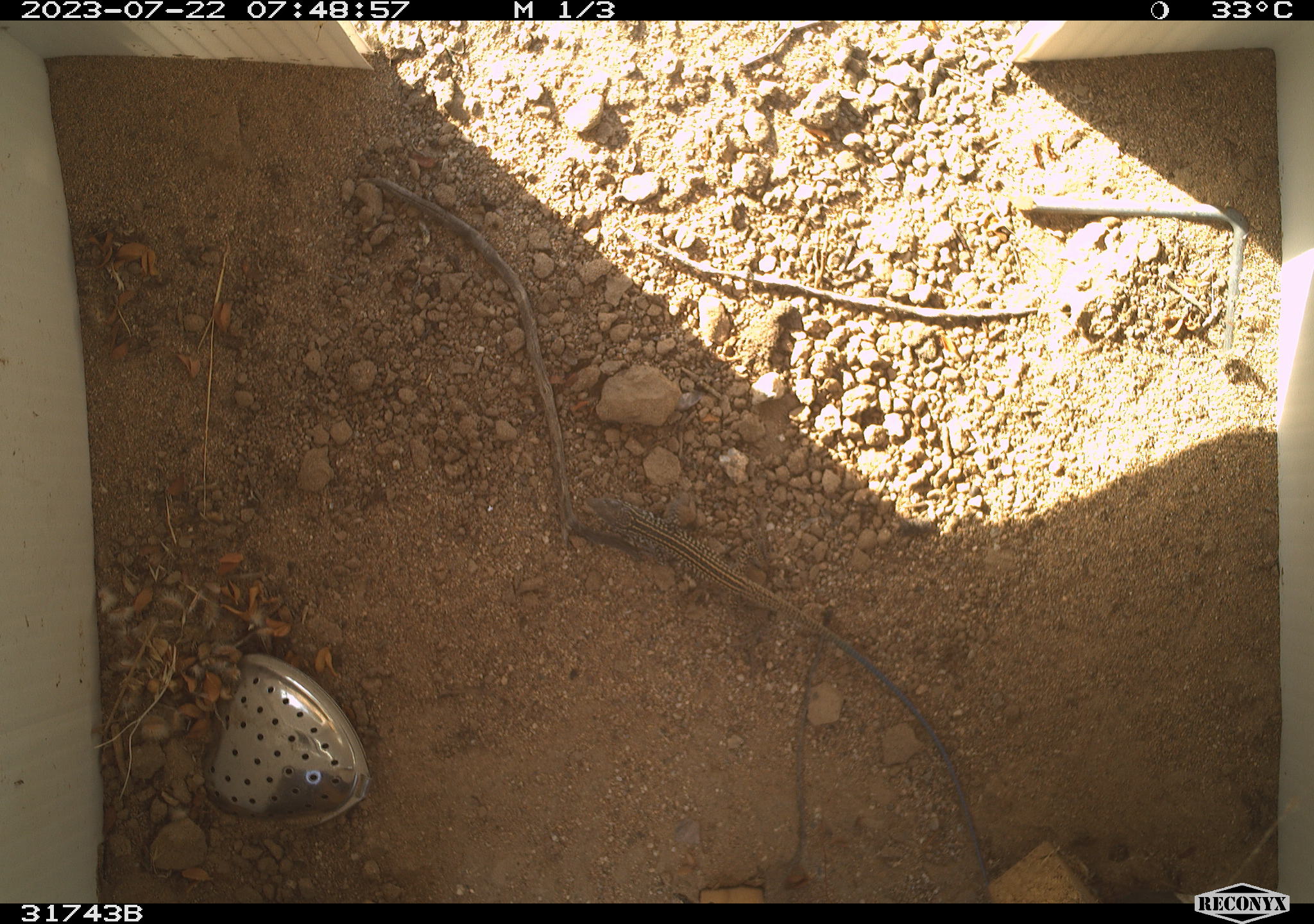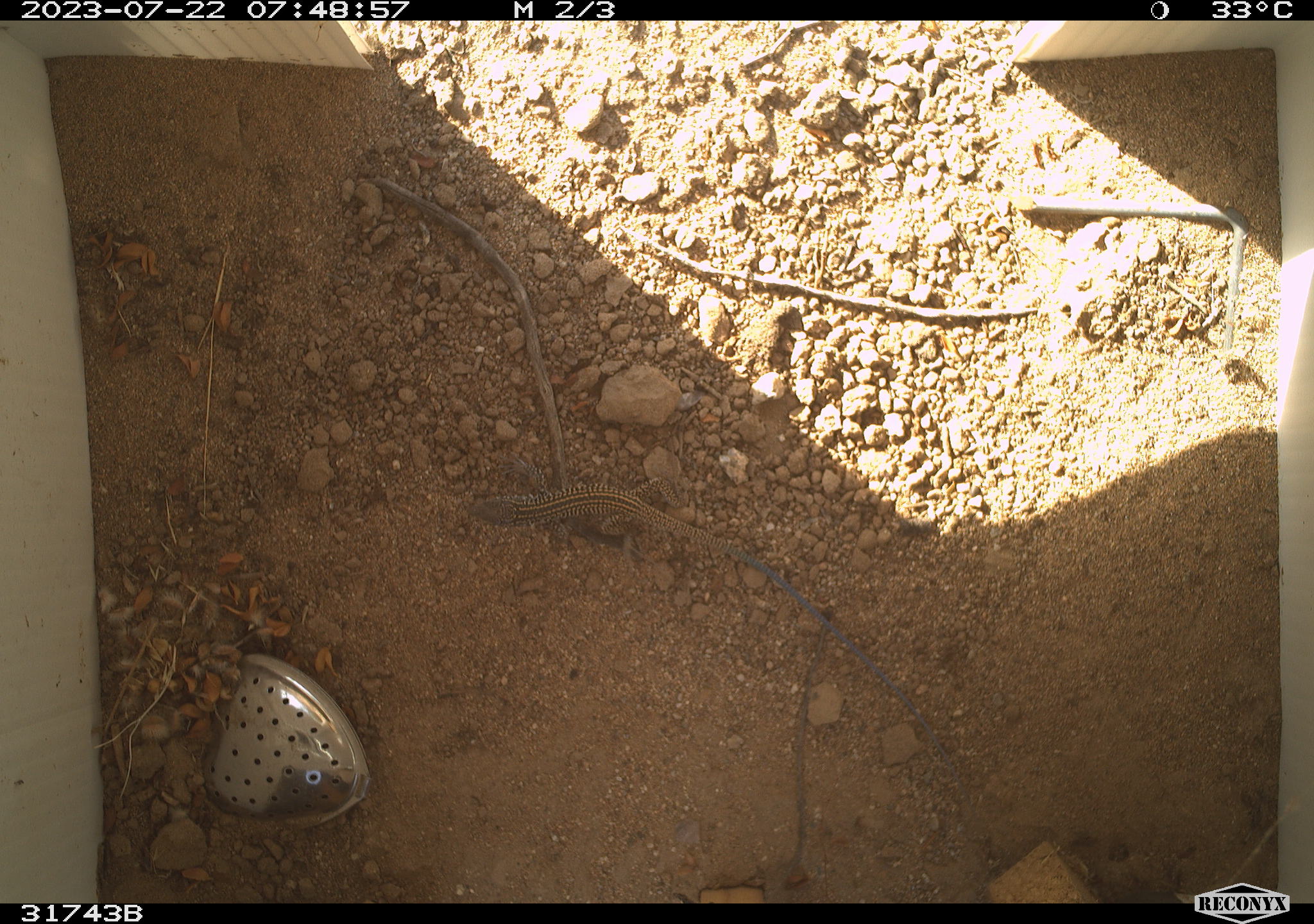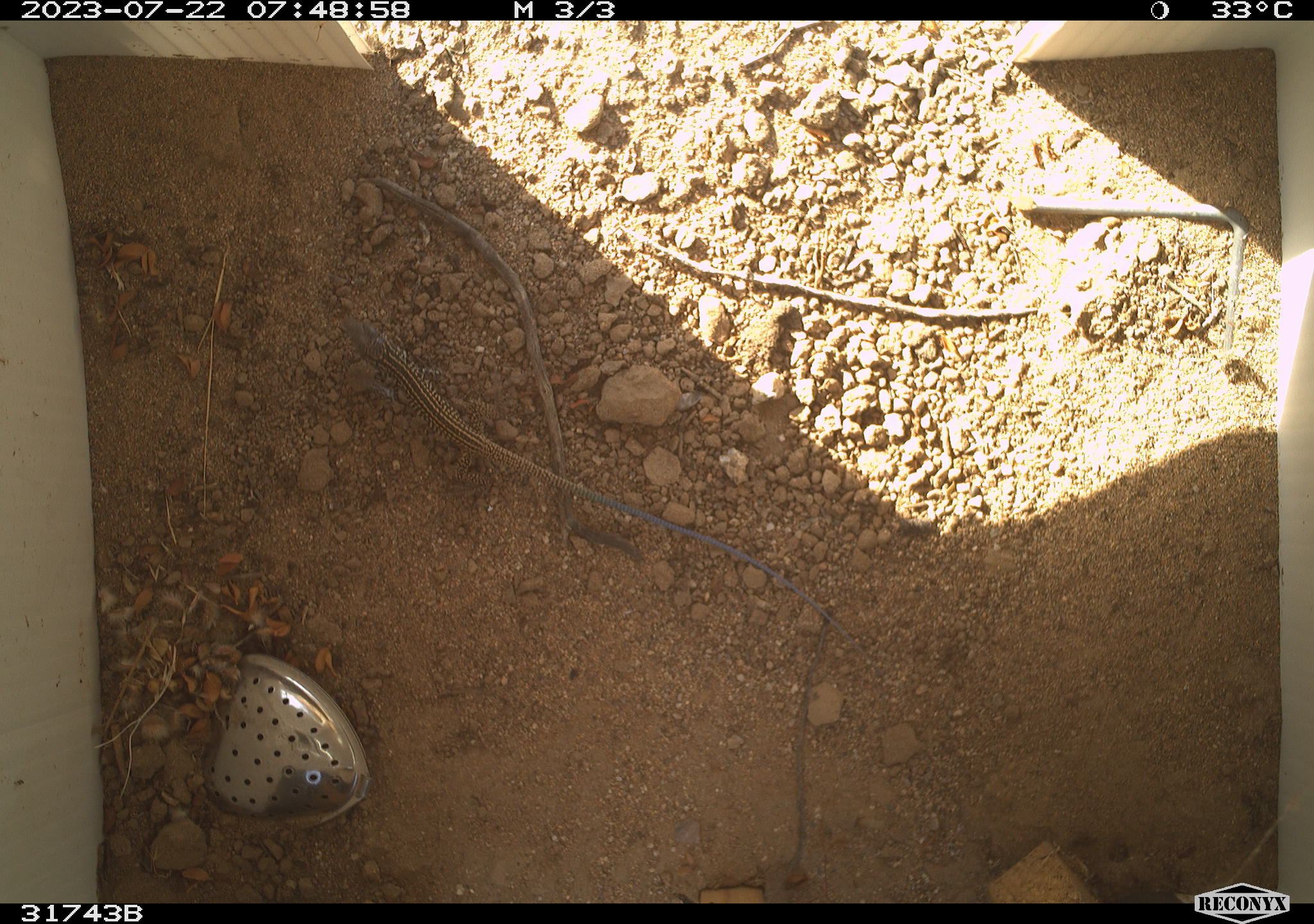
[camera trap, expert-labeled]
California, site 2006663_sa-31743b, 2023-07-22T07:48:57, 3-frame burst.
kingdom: Animalia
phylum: Chordata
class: Reptilia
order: Squamata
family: Teiidae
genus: Aspidoscelis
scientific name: Aspidoscelis tigris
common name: western whiptail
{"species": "western whiptail (Aspidoscelis tigris)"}